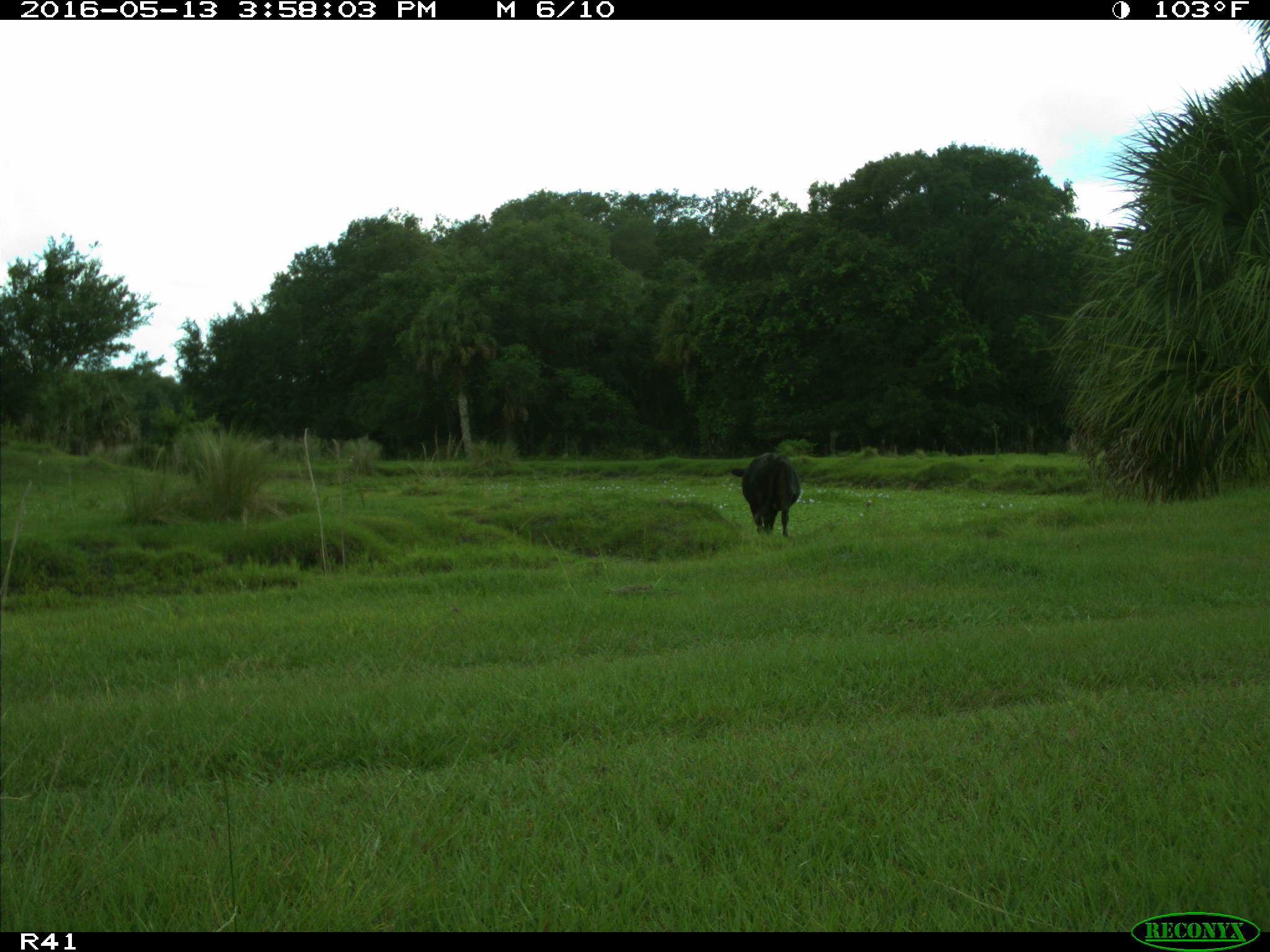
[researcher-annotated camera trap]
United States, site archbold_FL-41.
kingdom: Animalia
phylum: Chordata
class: Mammalia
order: Artiodactyla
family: Bovidae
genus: Bos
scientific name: Bos taurus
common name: domestic cow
Bos taurus (domestic cow).